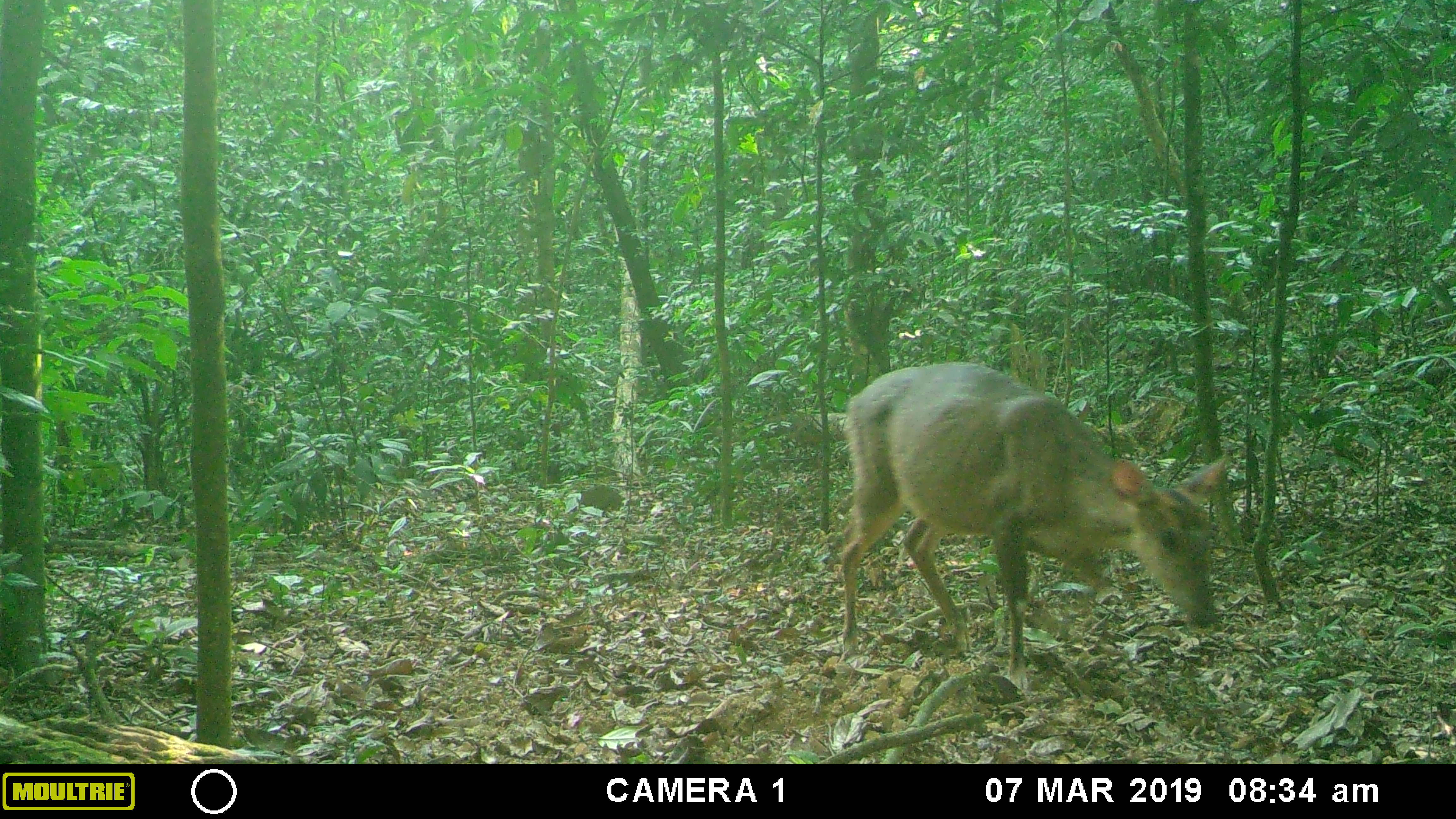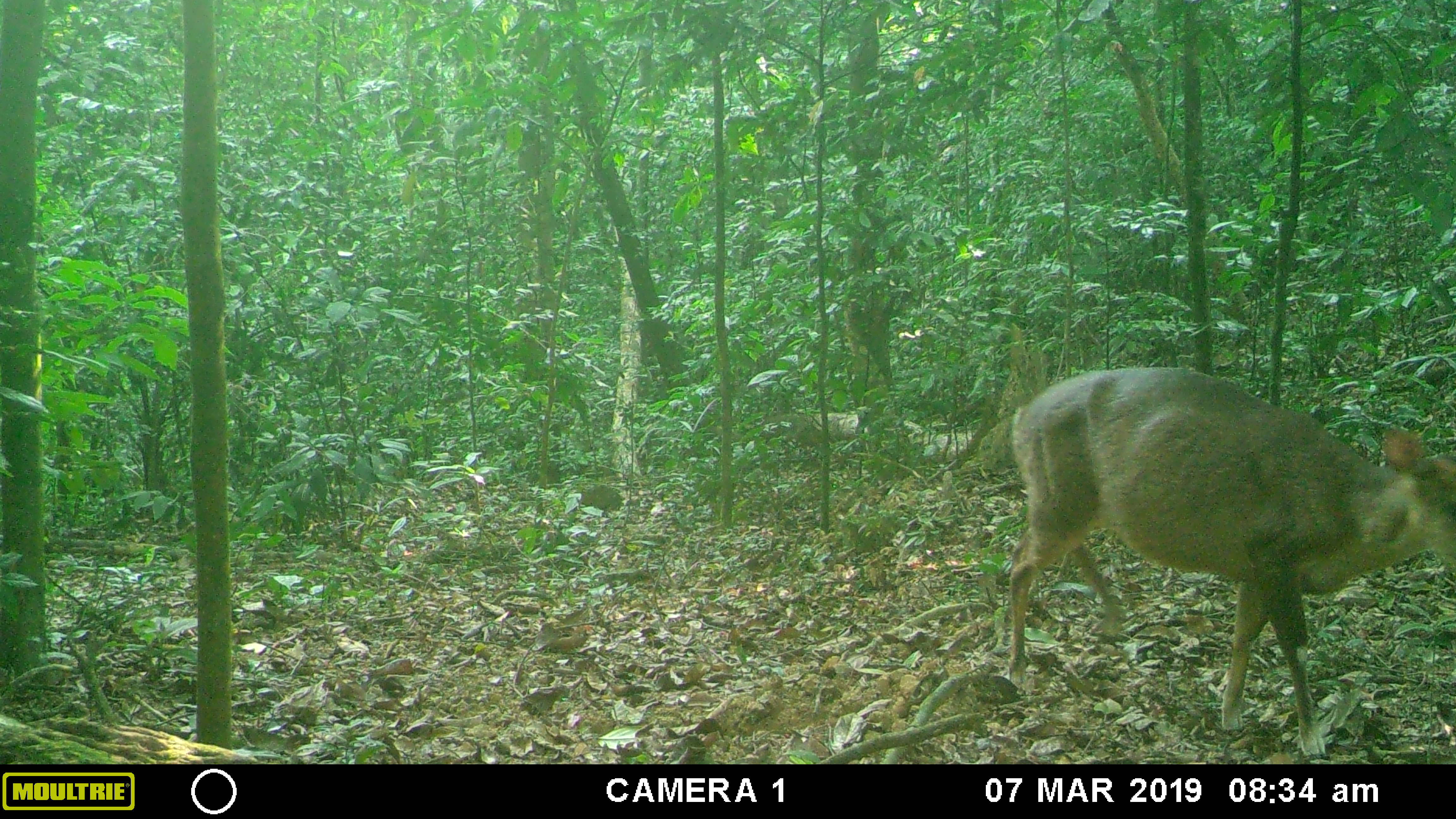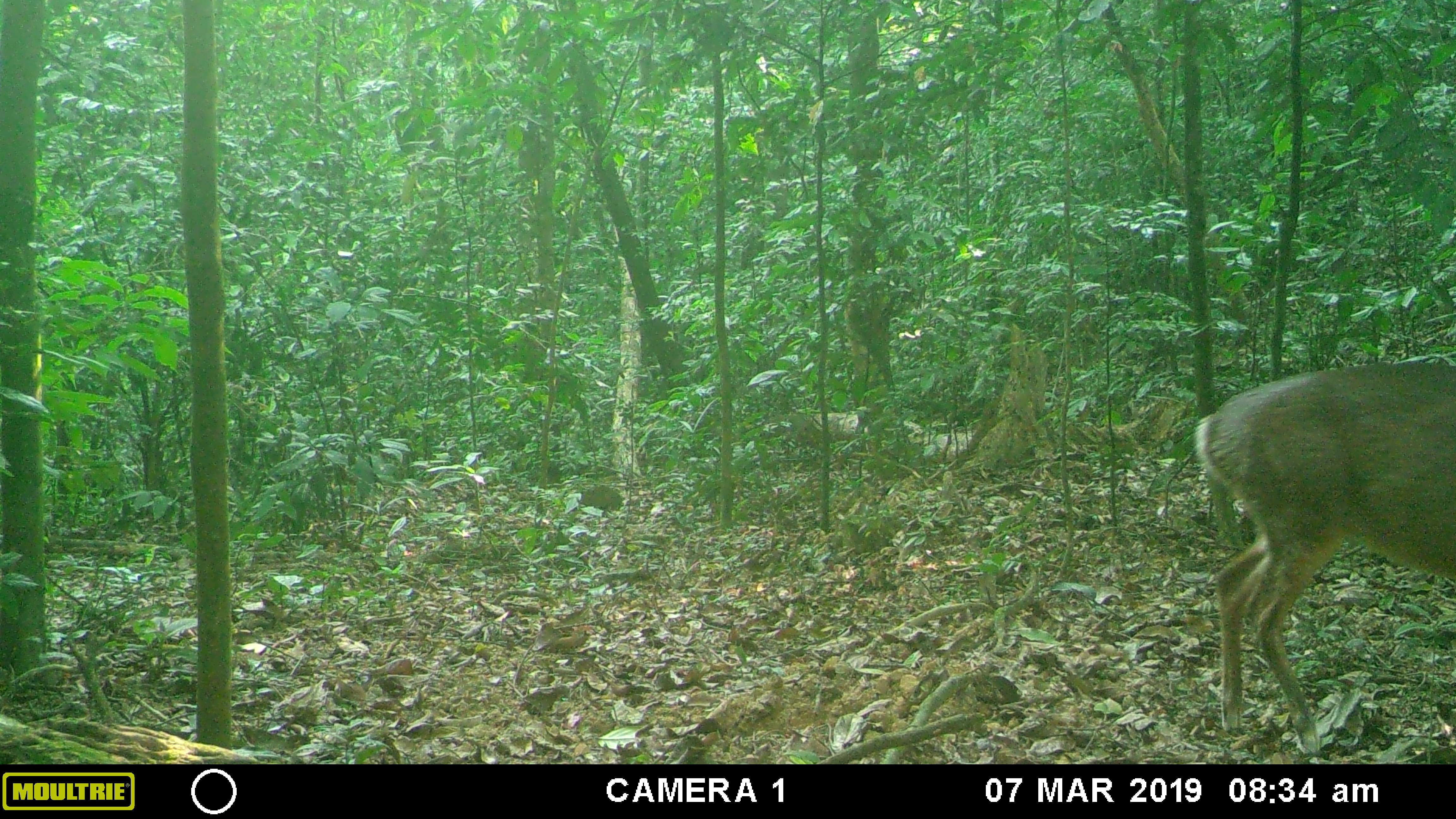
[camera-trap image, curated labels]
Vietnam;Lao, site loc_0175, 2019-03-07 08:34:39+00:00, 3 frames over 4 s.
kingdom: Animalia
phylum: Chordata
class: Mammalia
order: Artiodactyla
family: Cervidae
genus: Muntiacus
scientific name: Muntiacus vuquangensis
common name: large-antlered muntjac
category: large antlered muntjac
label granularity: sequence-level